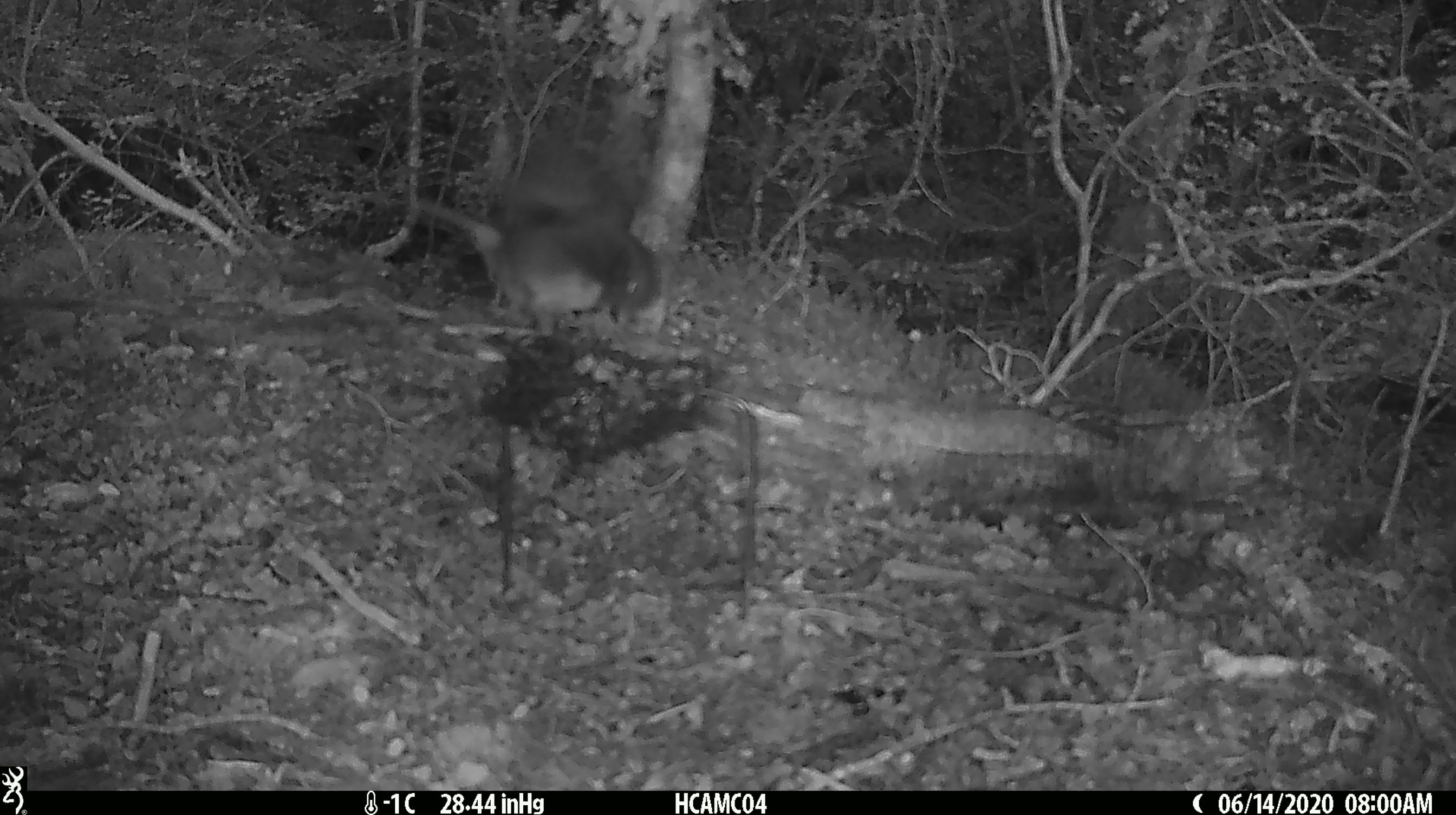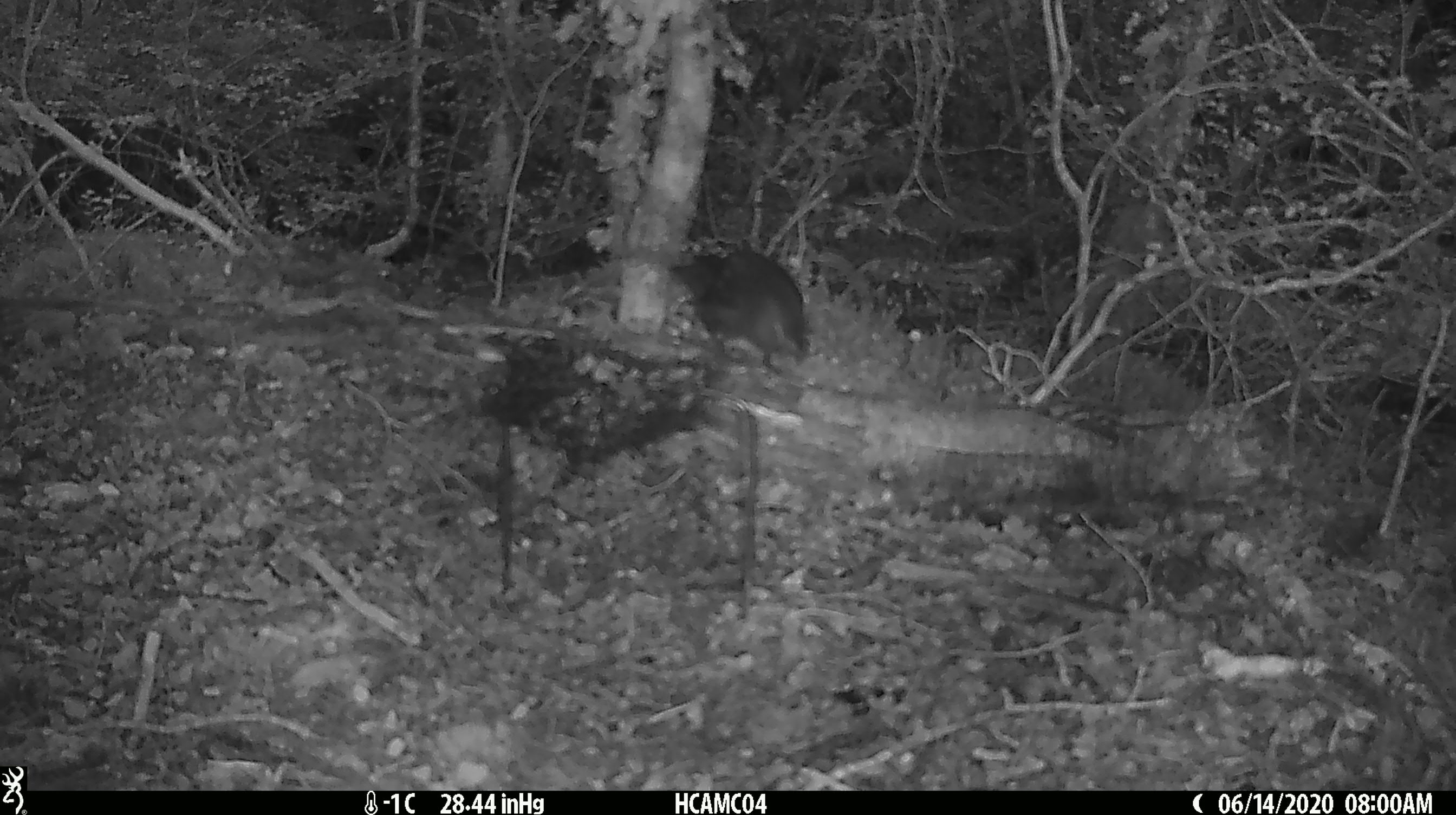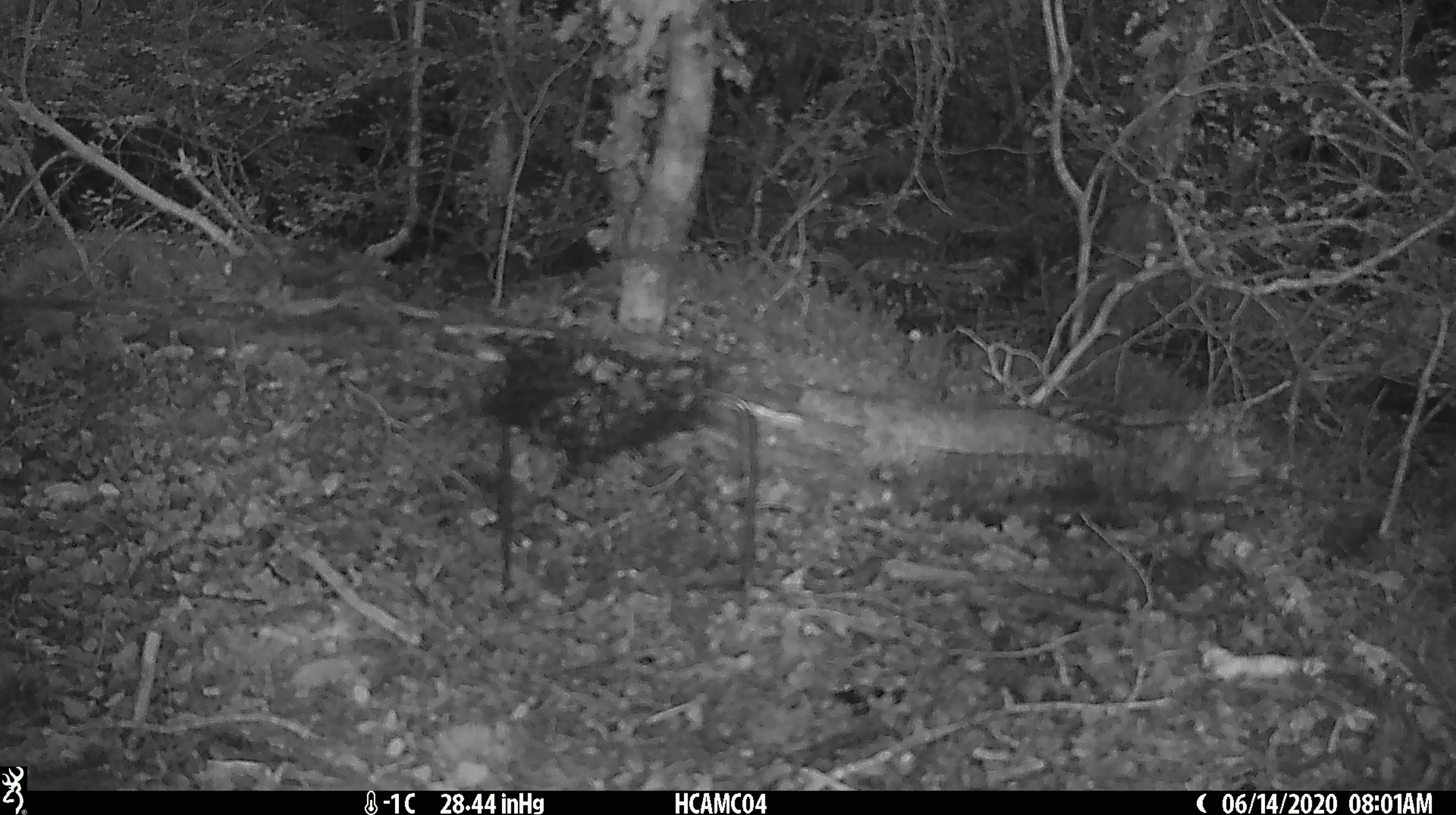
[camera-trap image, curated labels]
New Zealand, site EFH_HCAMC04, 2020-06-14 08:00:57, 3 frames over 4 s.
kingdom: Animalia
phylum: Chordata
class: Aves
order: Passeriformes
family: Petroicidae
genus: Petroica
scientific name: Petroica australis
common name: new zealand robin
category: robin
Robin (new zealand robin) (Petroica australis).